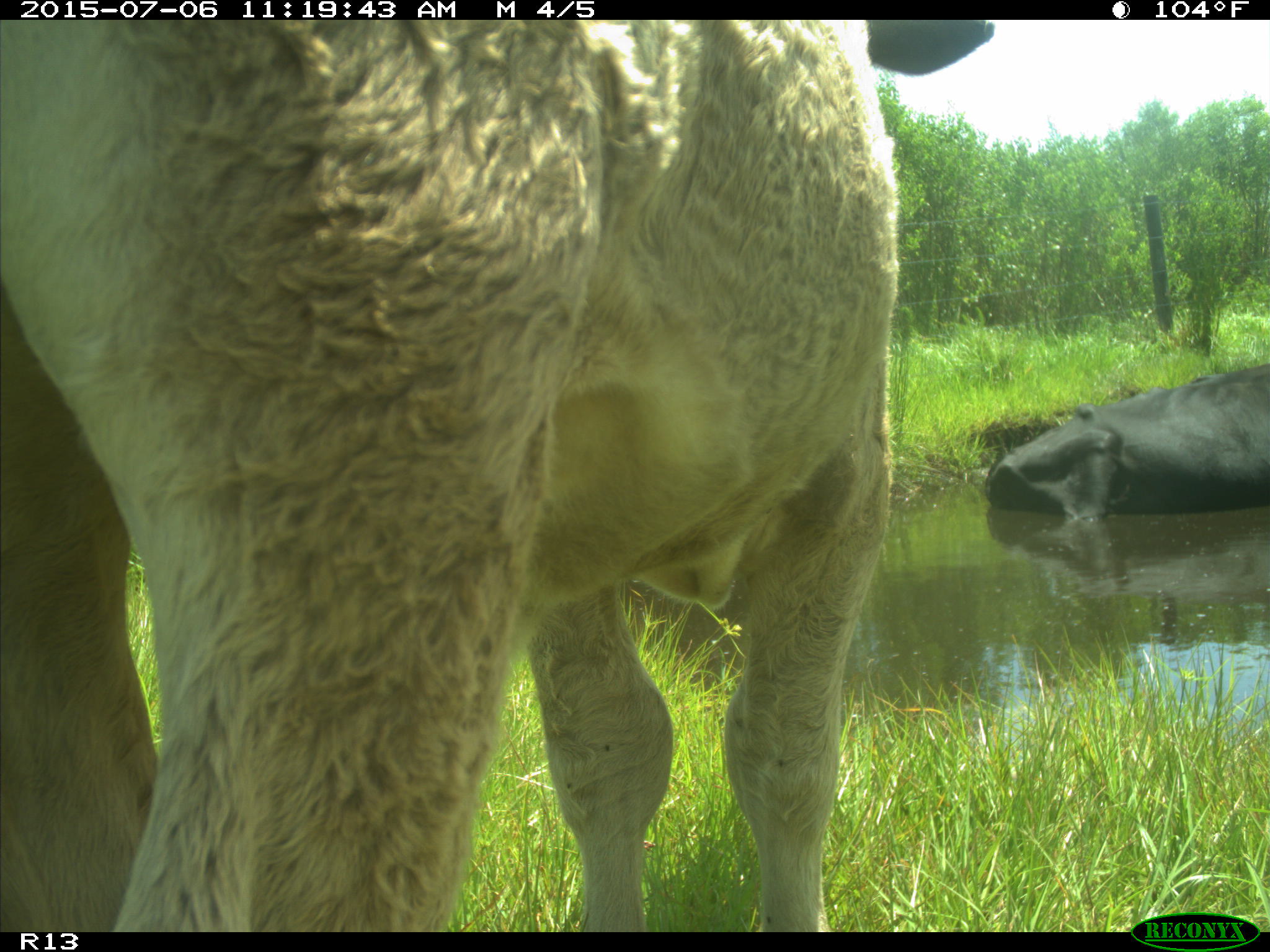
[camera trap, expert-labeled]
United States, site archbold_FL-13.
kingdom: Animalia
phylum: Chordata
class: Mammalia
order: Artiodactyla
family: Bovidae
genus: Bos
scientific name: Bos taurus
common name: domestic cow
Bos taurus (domestic cow).